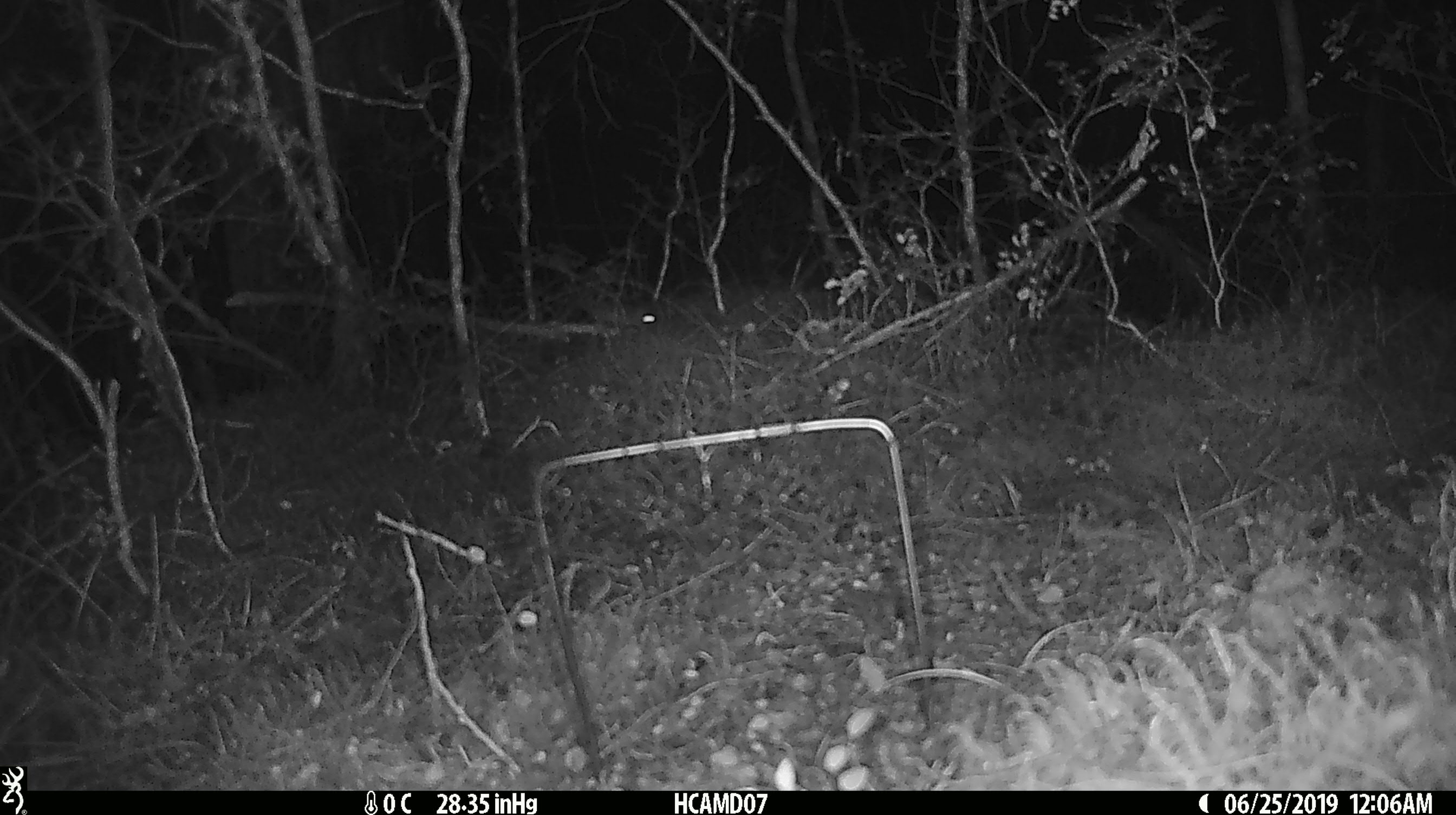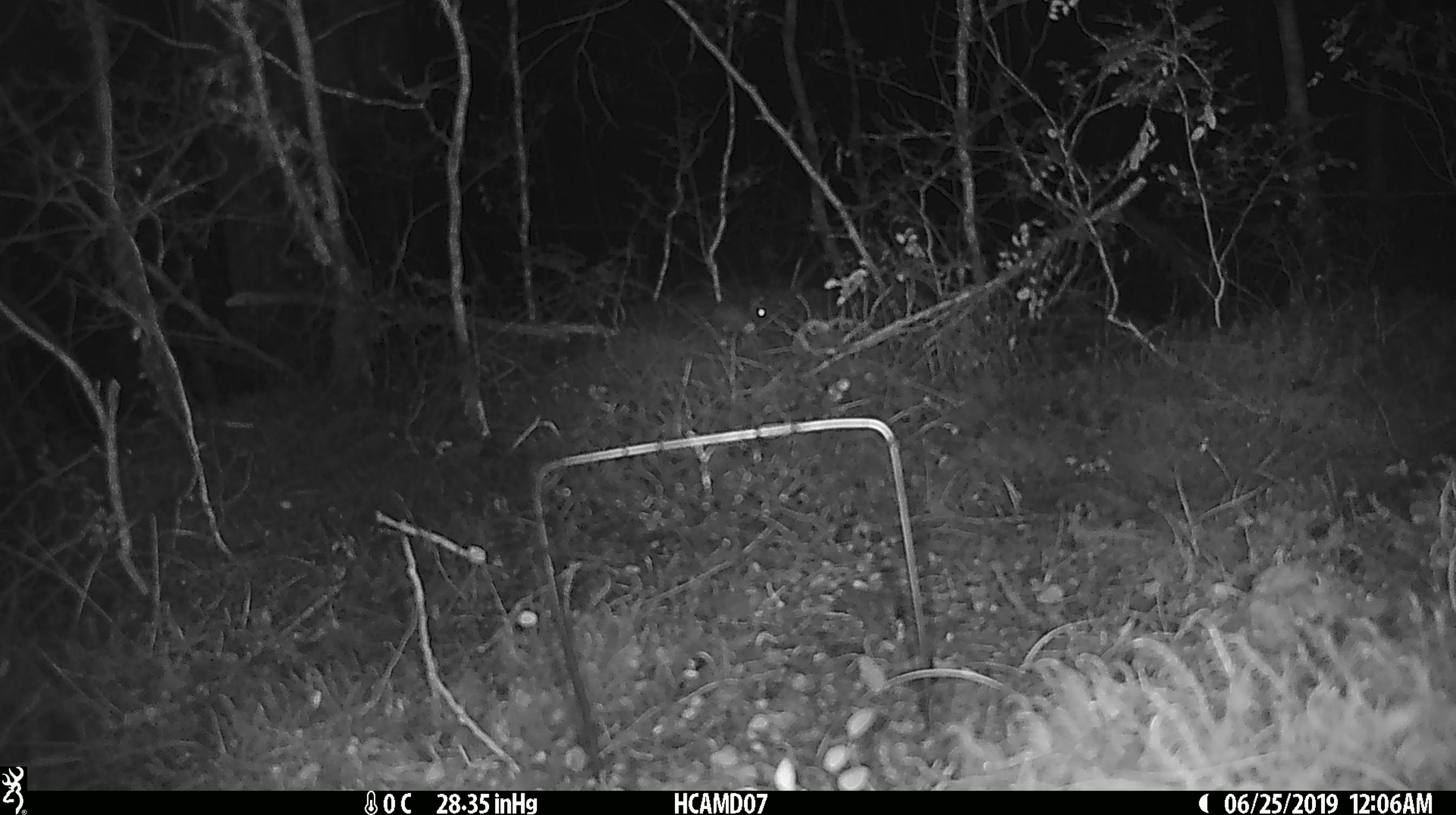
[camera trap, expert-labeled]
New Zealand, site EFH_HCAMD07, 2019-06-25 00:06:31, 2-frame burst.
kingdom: Animalia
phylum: Chordata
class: Mammalia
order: Rodentia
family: Muridae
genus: Rattus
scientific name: Rattus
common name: rat